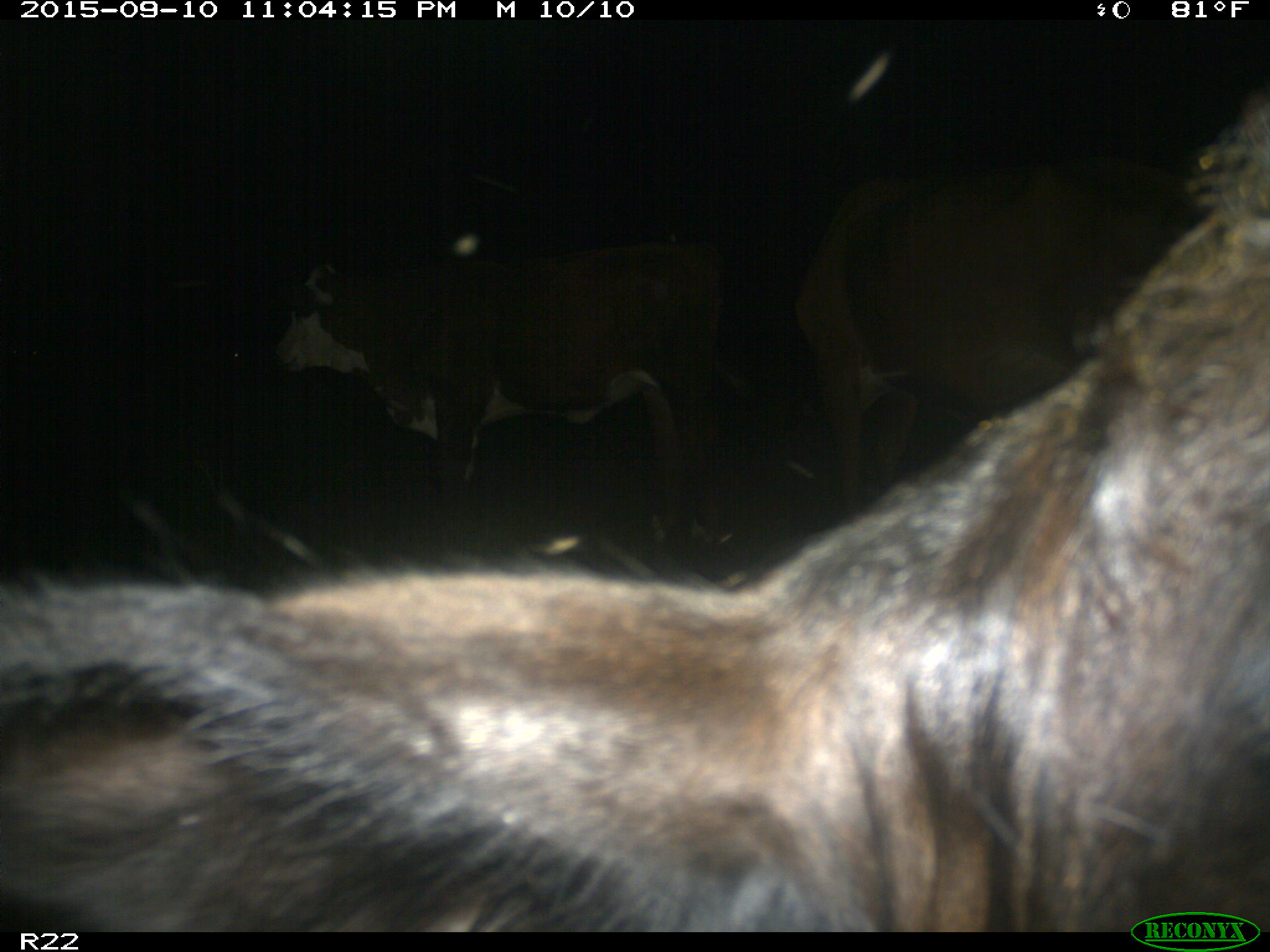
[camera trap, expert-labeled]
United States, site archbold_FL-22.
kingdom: Animalia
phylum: Chordata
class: Mammalia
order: Artiodactyla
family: Bovidae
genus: Bos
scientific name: Bos taurus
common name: domestic cow